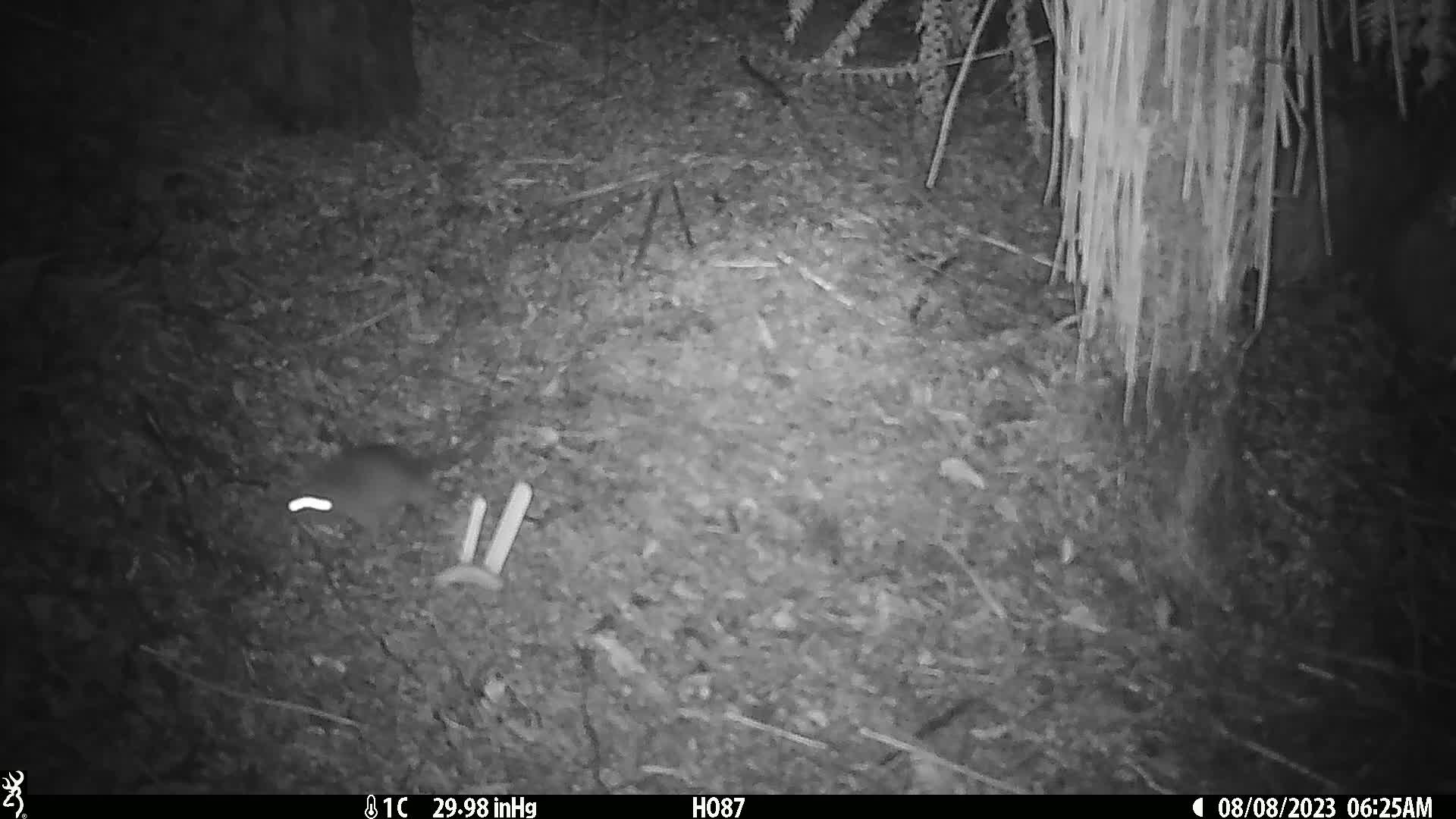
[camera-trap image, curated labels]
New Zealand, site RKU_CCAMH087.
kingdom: Animalia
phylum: Chordata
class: Mammalia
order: Rodentia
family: Muridae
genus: Rattus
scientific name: Rattus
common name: rat